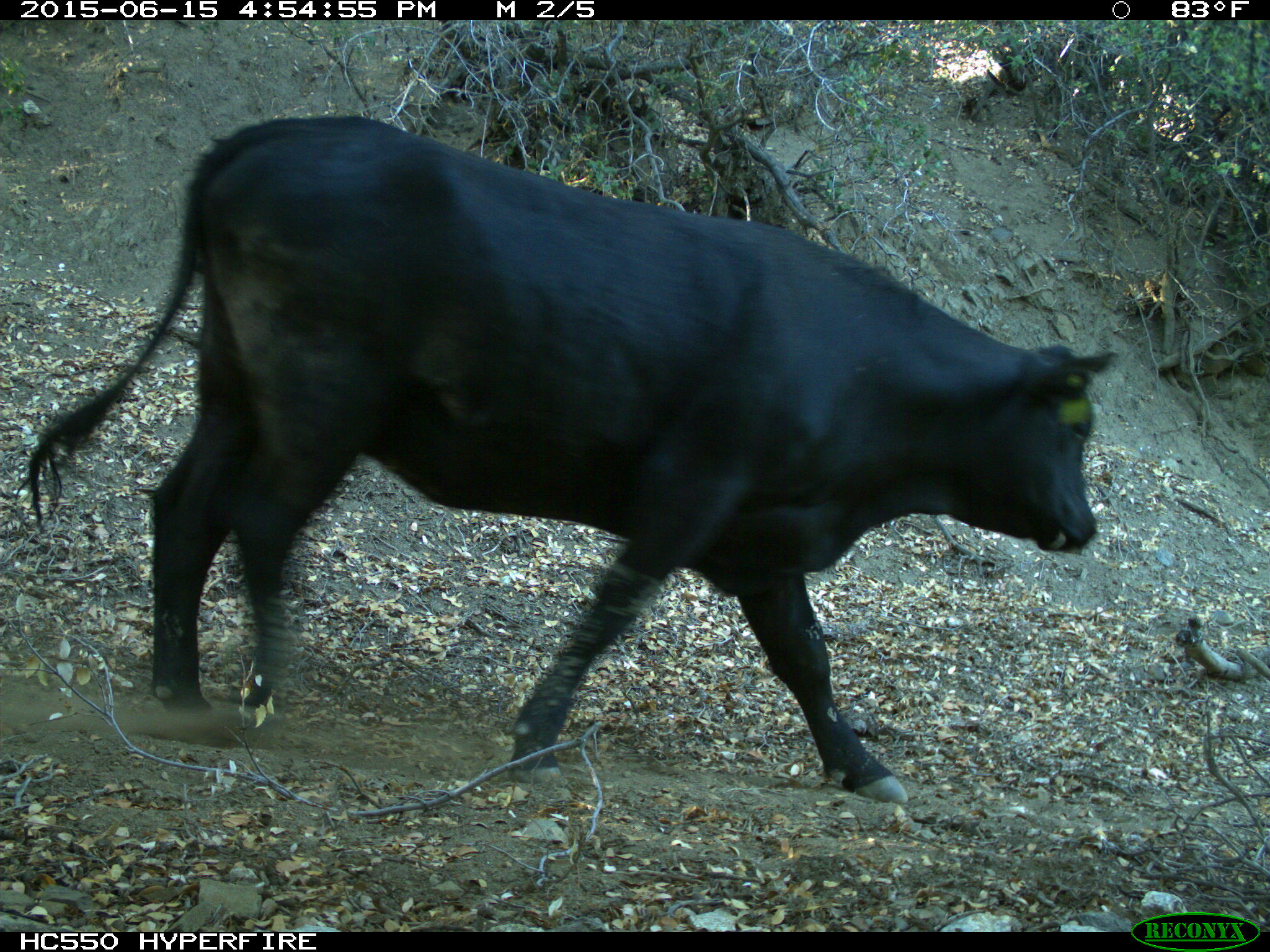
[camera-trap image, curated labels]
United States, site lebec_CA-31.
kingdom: Animalia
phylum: Chordata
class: Mammalia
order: Artiodactyla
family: Bovidae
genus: Bos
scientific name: Bos taurus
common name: domestic cow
Bos taurus (domestic cow).